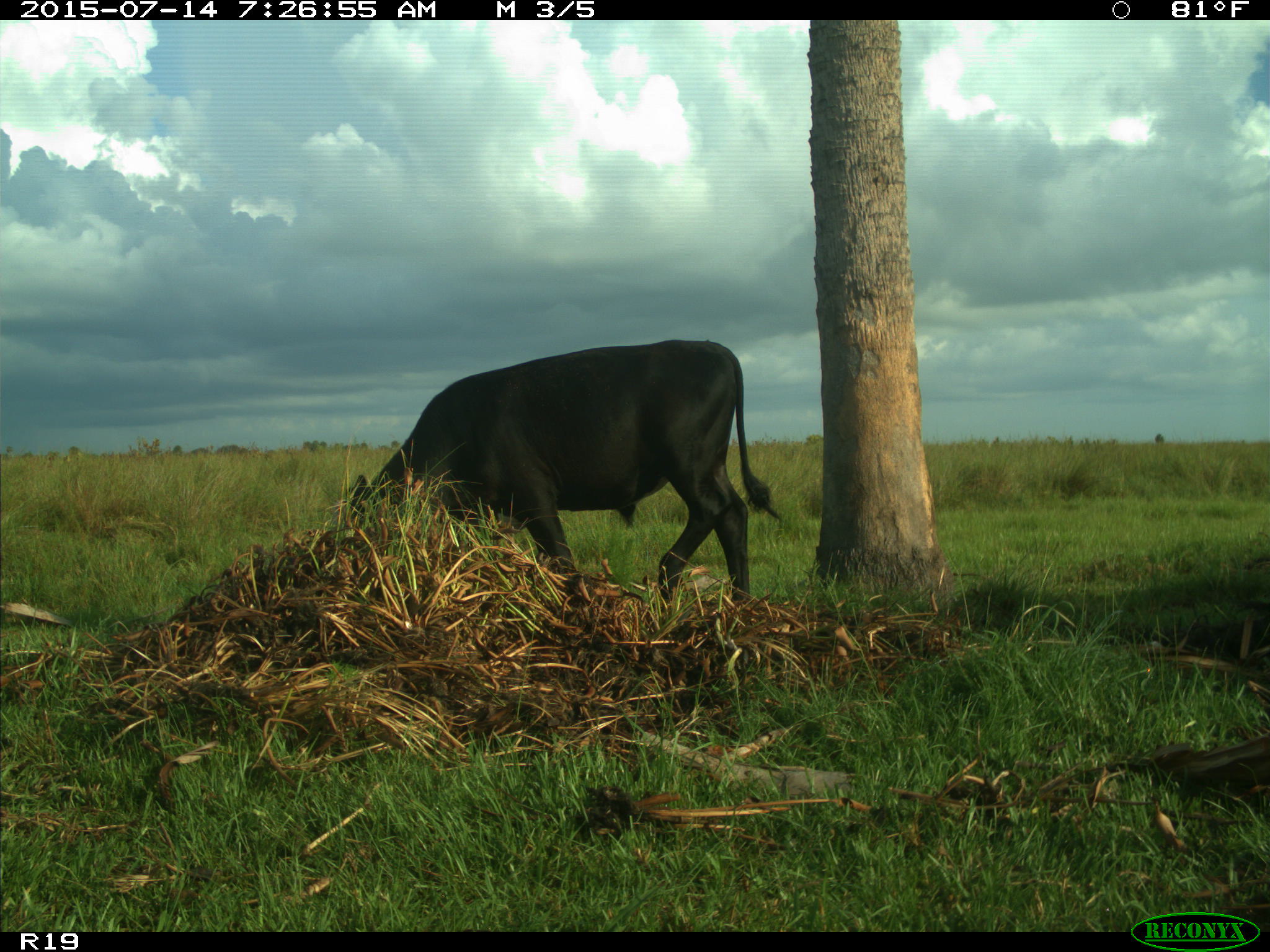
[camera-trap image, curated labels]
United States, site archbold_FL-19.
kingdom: Animalia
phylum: Chordata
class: Mammalia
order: Artiodactyla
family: Bovidae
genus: Bos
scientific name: Bos taurus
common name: domestic cow